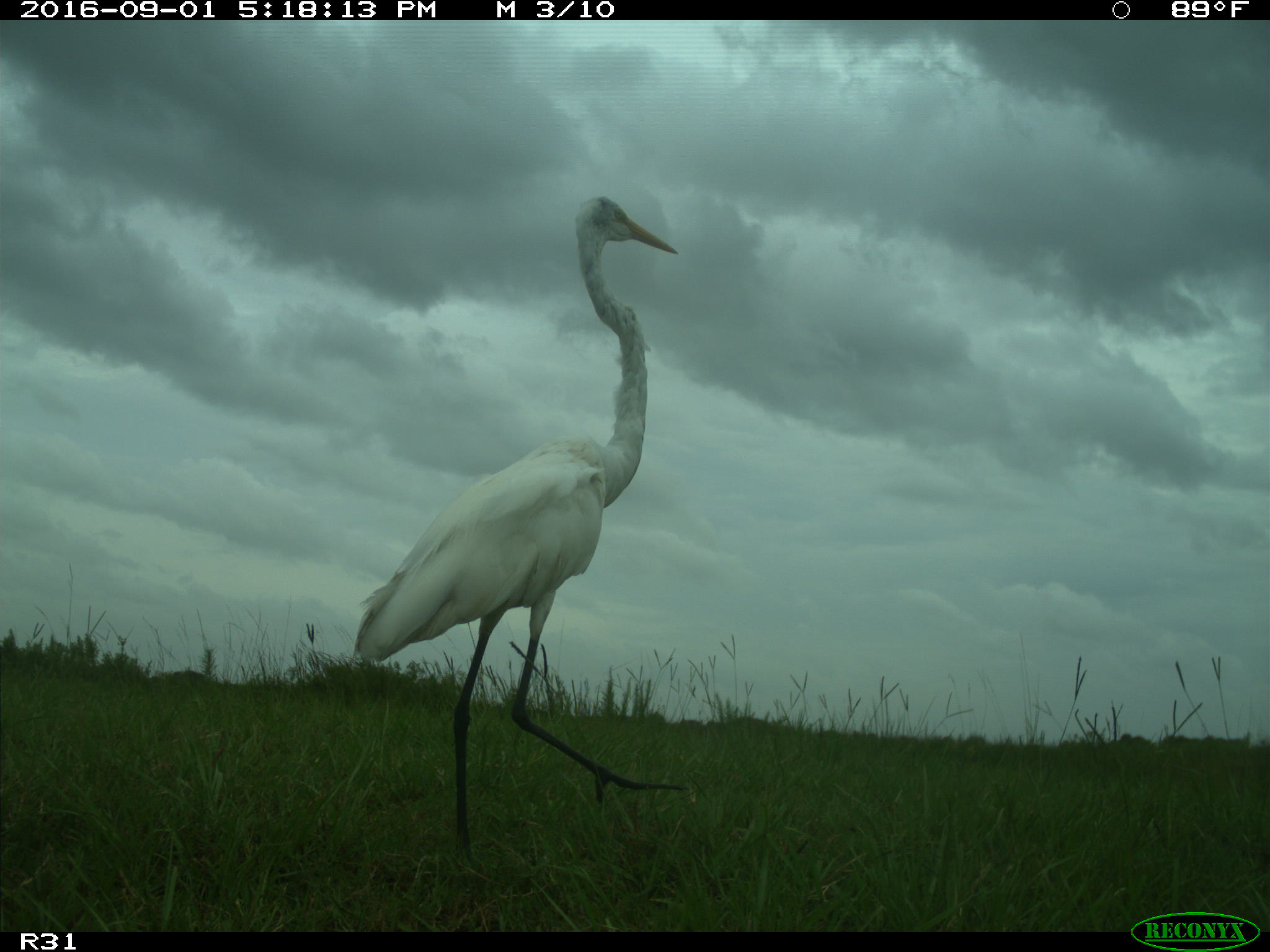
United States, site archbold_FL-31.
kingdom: Animalia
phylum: Chordata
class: Aves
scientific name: Aves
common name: birds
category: unidentified bird